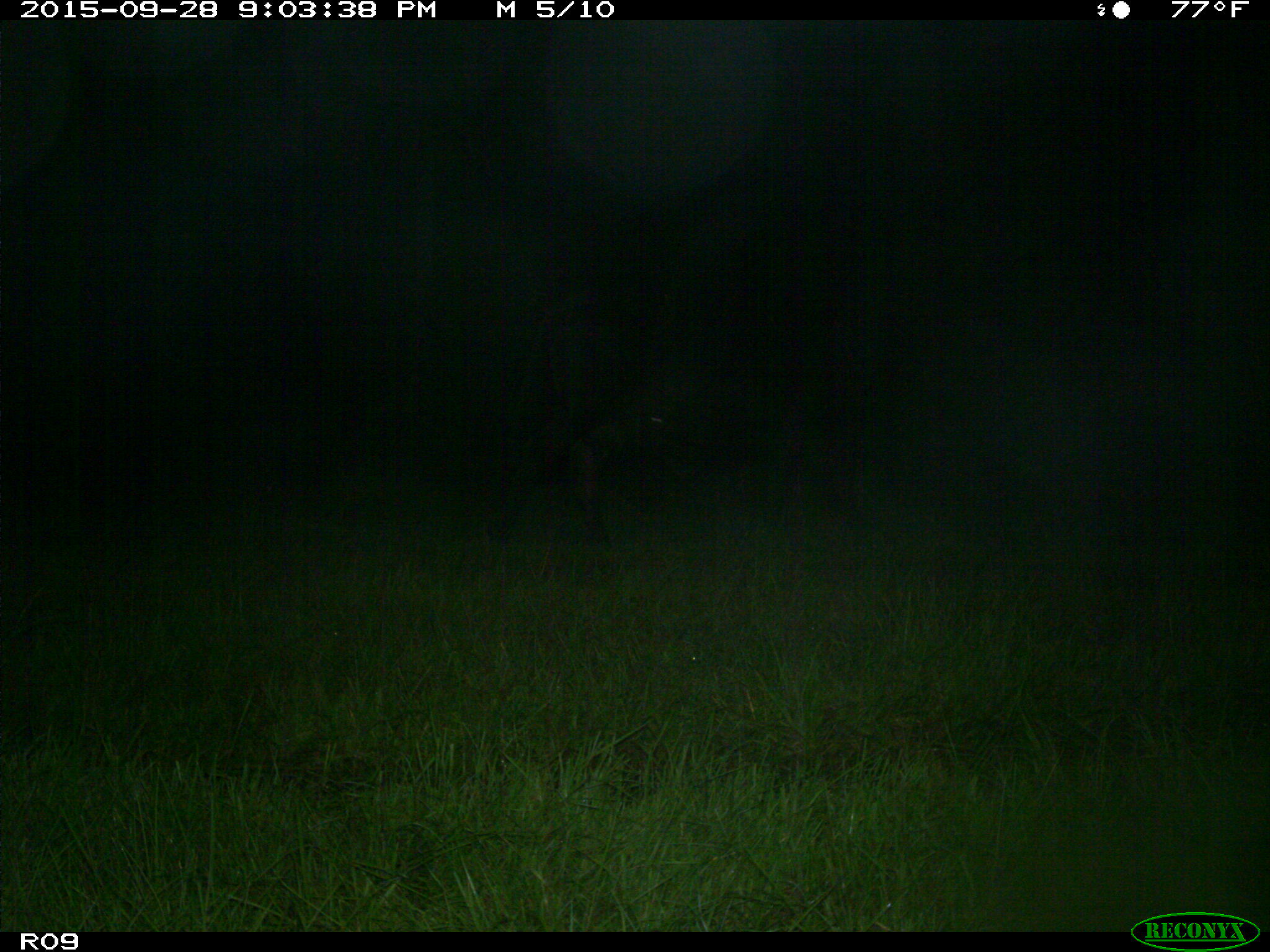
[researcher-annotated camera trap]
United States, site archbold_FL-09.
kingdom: Animalia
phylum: Chordata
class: Mammalia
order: Artiodactyla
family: Bovidae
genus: Bos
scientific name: Bos taurus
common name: domestic cow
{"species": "Bos taurus (domestic cow)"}